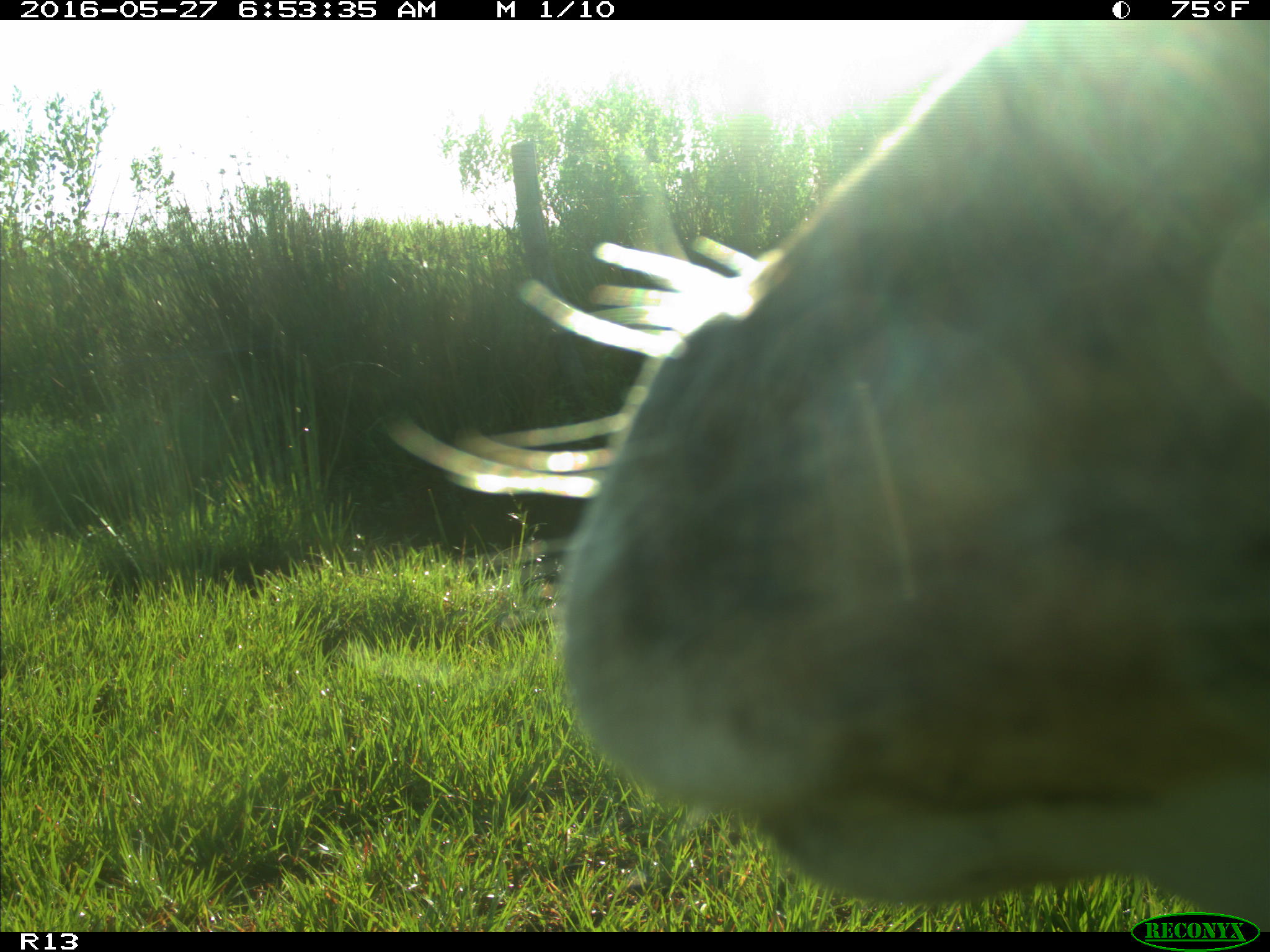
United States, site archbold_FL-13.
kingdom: Animalia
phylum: Chordata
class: Mammalia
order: Artiodactyla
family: Bovidae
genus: Bos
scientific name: Bos taurus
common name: domestic cow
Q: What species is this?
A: Bos taurus (domestic cow).